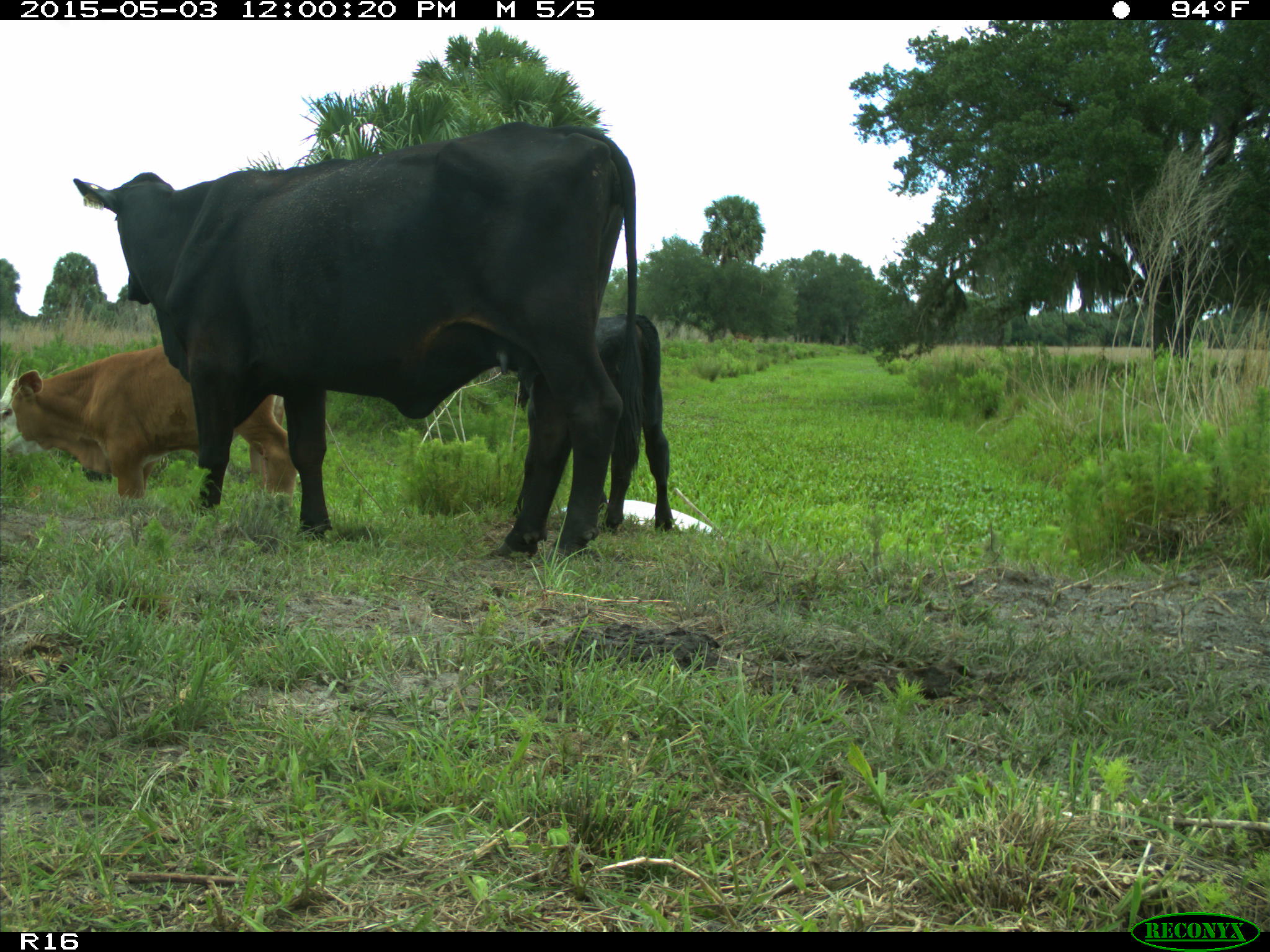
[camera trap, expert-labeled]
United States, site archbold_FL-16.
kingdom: Animalia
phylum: Chordata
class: Mammalia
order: Artiodactyla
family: Bovidae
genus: Bos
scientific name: Bos taurus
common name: domestic cow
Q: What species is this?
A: Bos taurus (domestic cow).